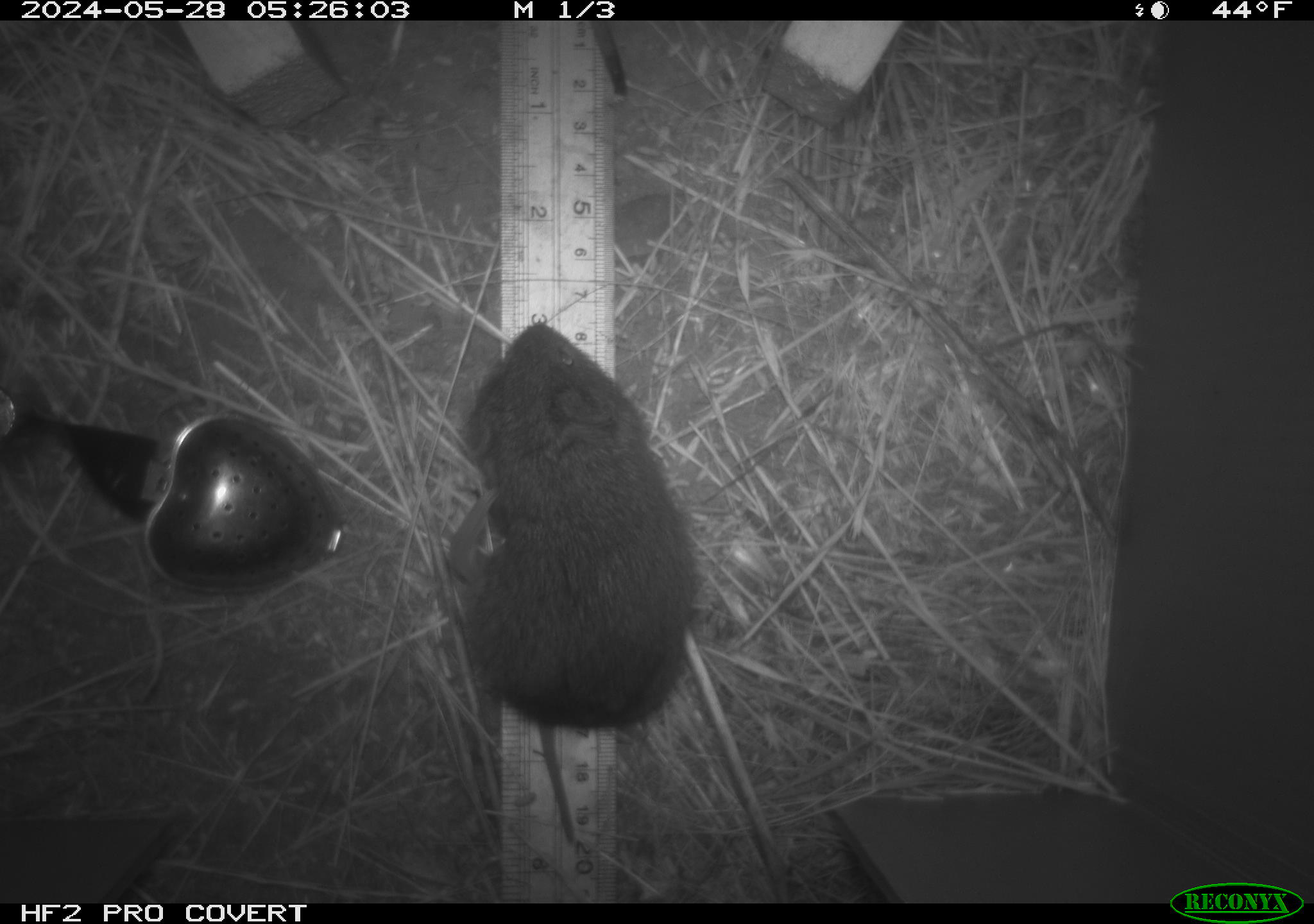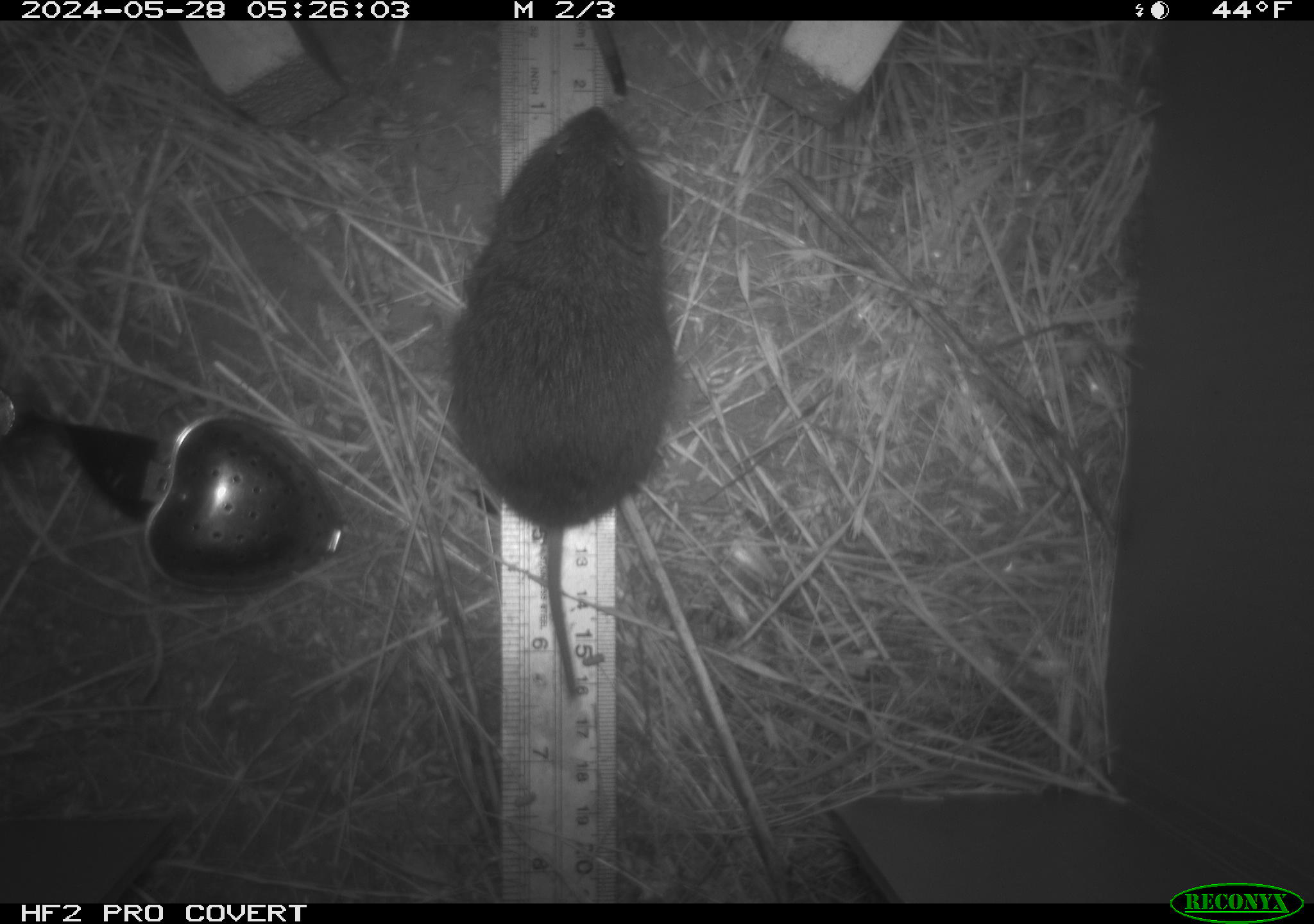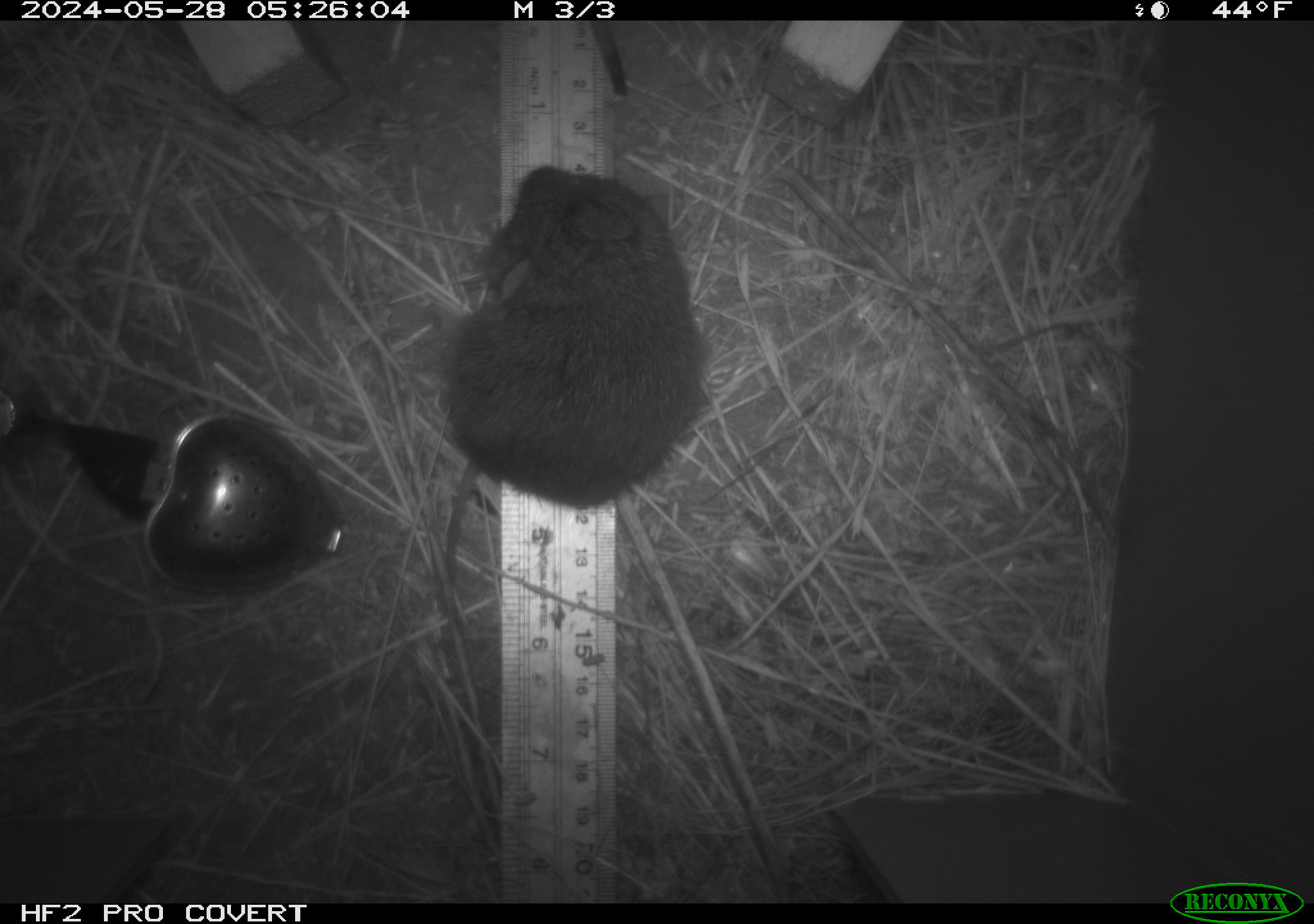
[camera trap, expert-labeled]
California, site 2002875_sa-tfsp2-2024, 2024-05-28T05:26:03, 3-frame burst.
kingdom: Animalia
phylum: Chordata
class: Mammalia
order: Rodentia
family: Cricetidae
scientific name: Arvicolinae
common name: voles, lemmings, and muskrats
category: arvicolinae subfamily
Arvicolinae subfamily (voles, lemmings, and muskrats) (Arvicolinae).